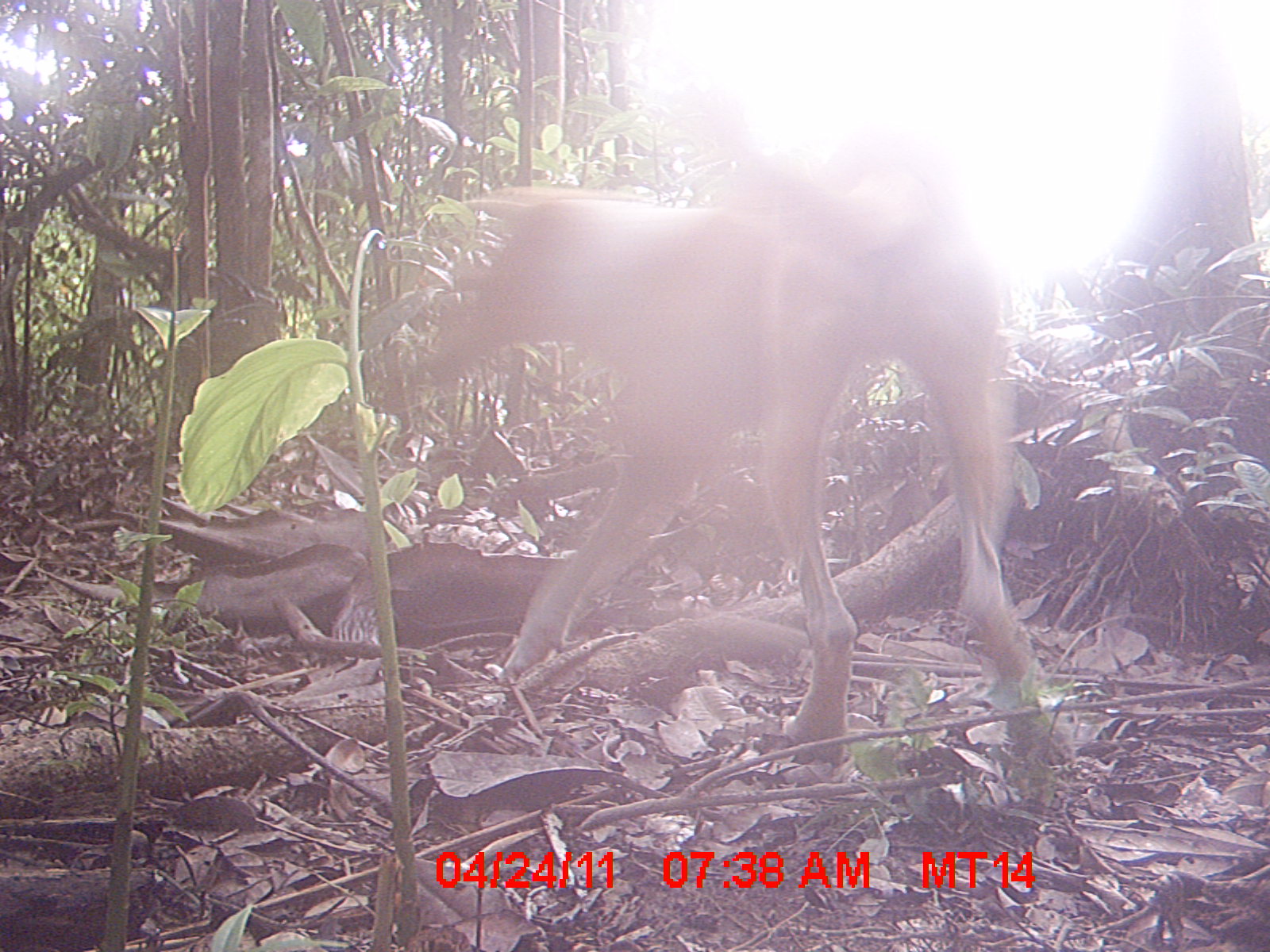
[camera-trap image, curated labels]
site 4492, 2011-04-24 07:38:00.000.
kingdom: Animalia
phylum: Chordata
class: Mammalia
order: Carnivora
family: Canidae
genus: Canis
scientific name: Canis familiaris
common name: domestic dog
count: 1